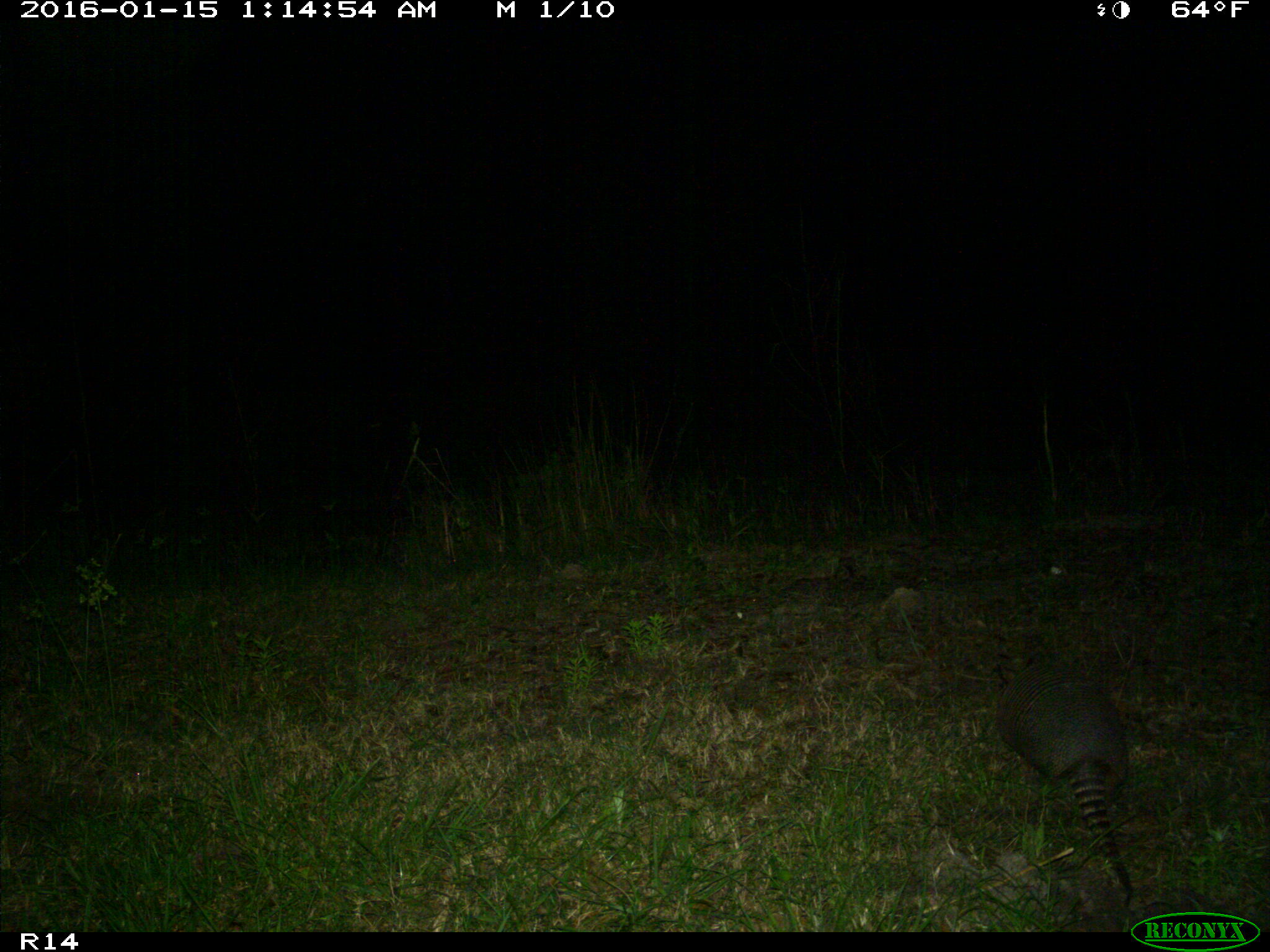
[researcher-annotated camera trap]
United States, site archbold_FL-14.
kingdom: Animalia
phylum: Chordata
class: Mammalia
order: Cingulata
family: Dasypodidae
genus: Dasypus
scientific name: Dasypus novemcinctus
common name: nine-banded armadillo